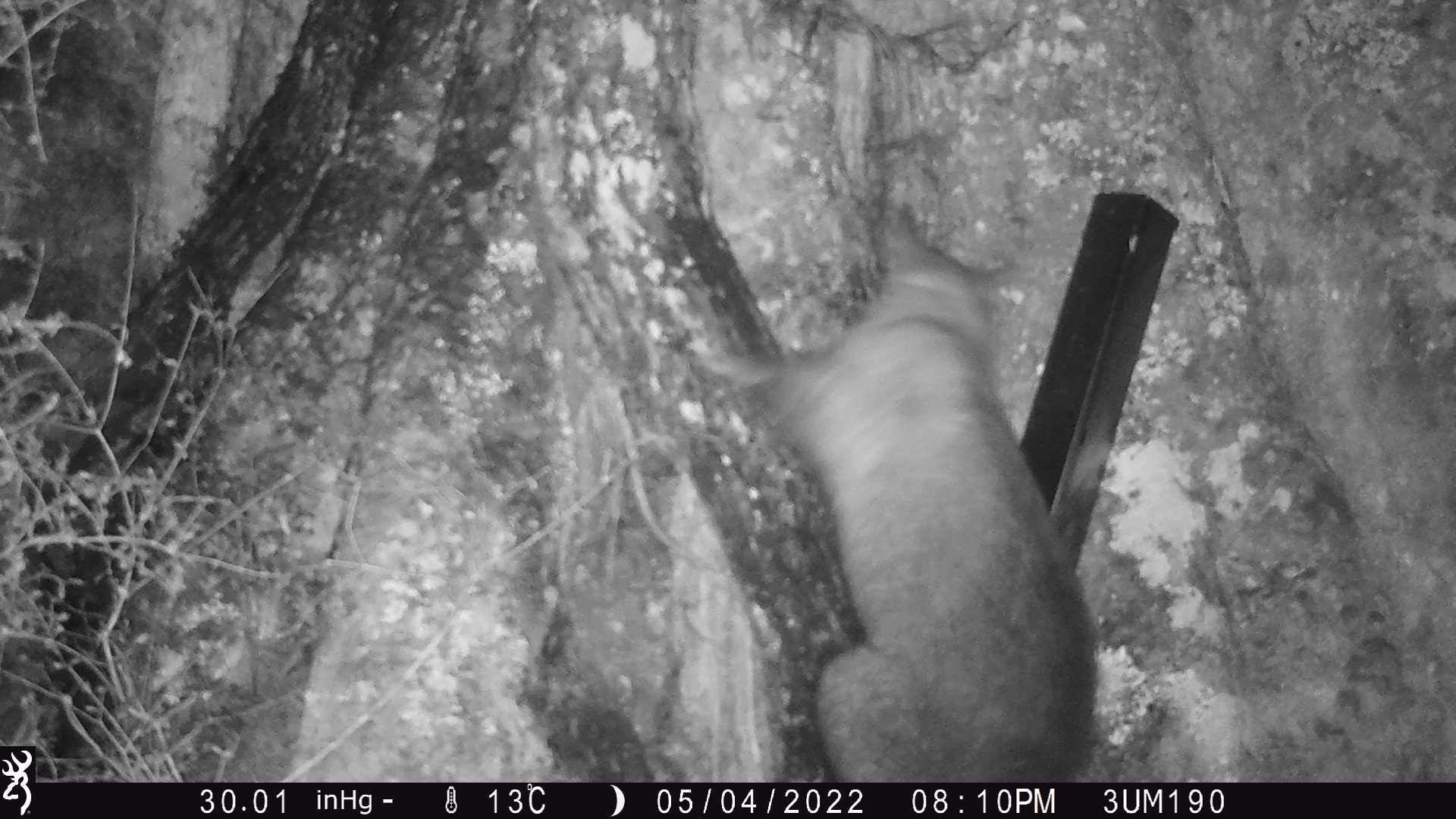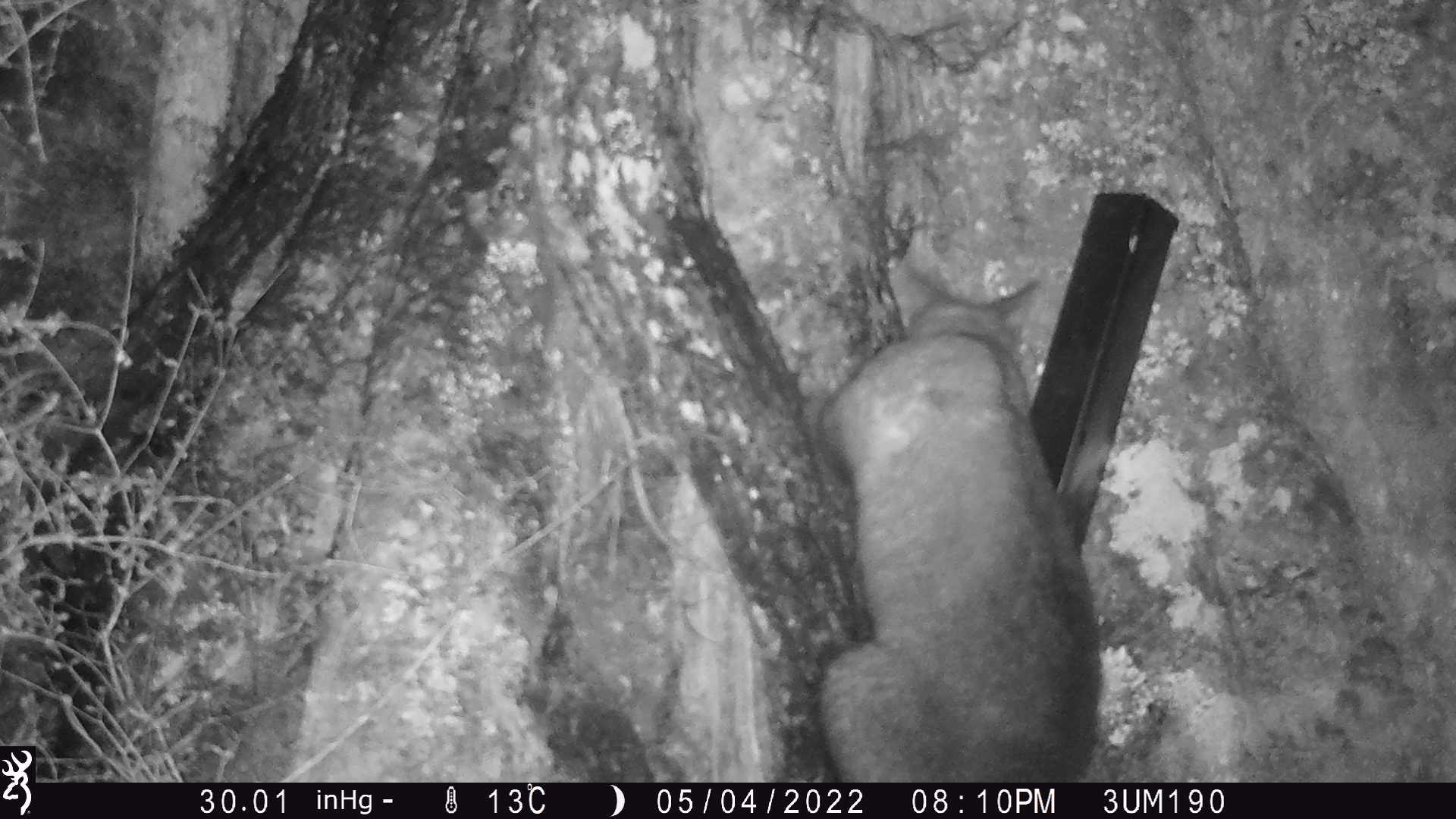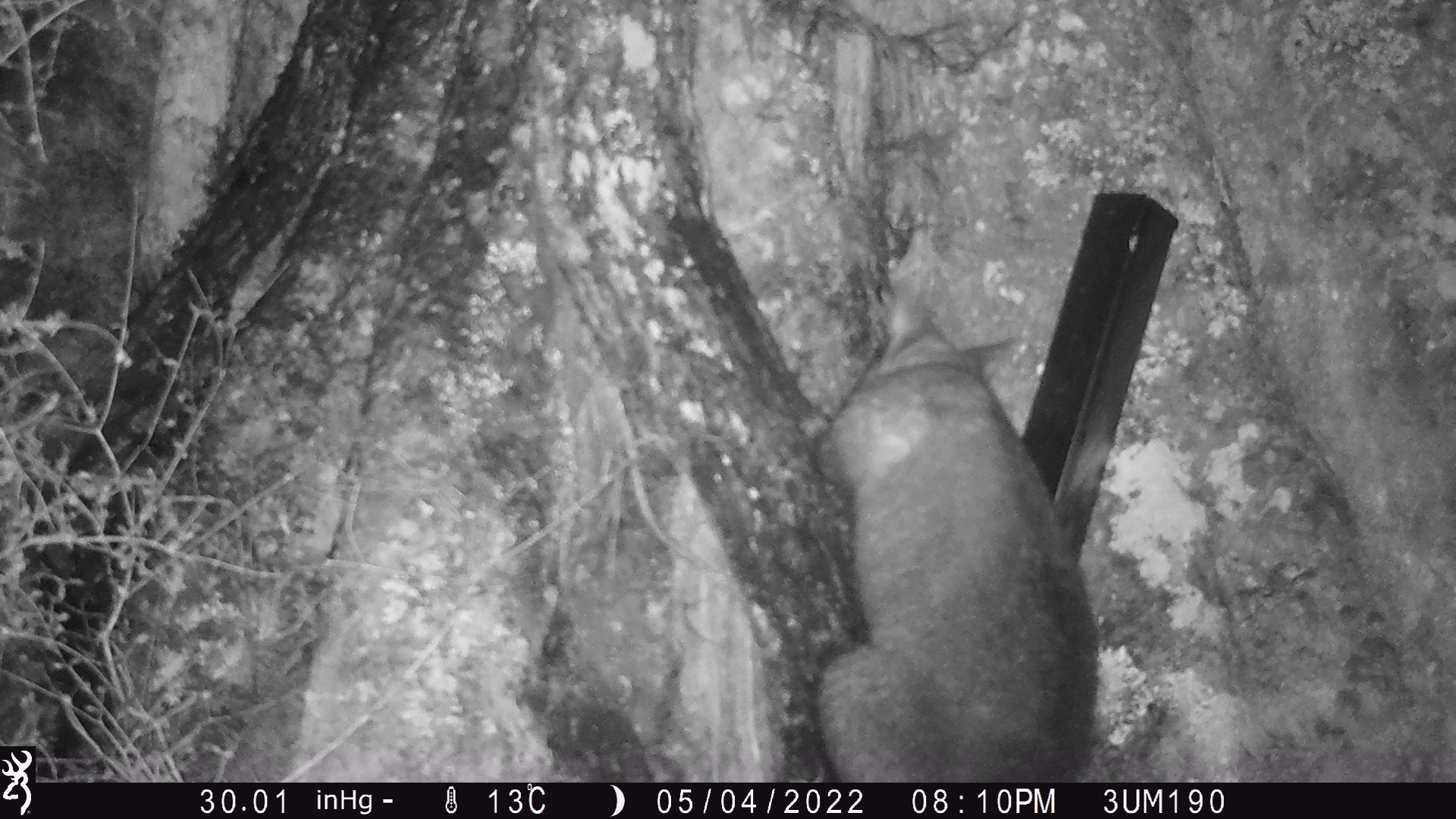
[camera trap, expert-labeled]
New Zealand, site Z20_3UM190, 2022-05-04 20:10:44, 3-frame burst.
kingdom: Animalia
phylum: Chordata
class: Mammalia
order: Diprotodontia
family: Phalangeridae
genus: Trichosurus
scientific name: Trichosurus vulpecula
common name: common brushtail possum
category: possum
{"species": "possum (common brushtail possum) (Trichosurus vulpecula)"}